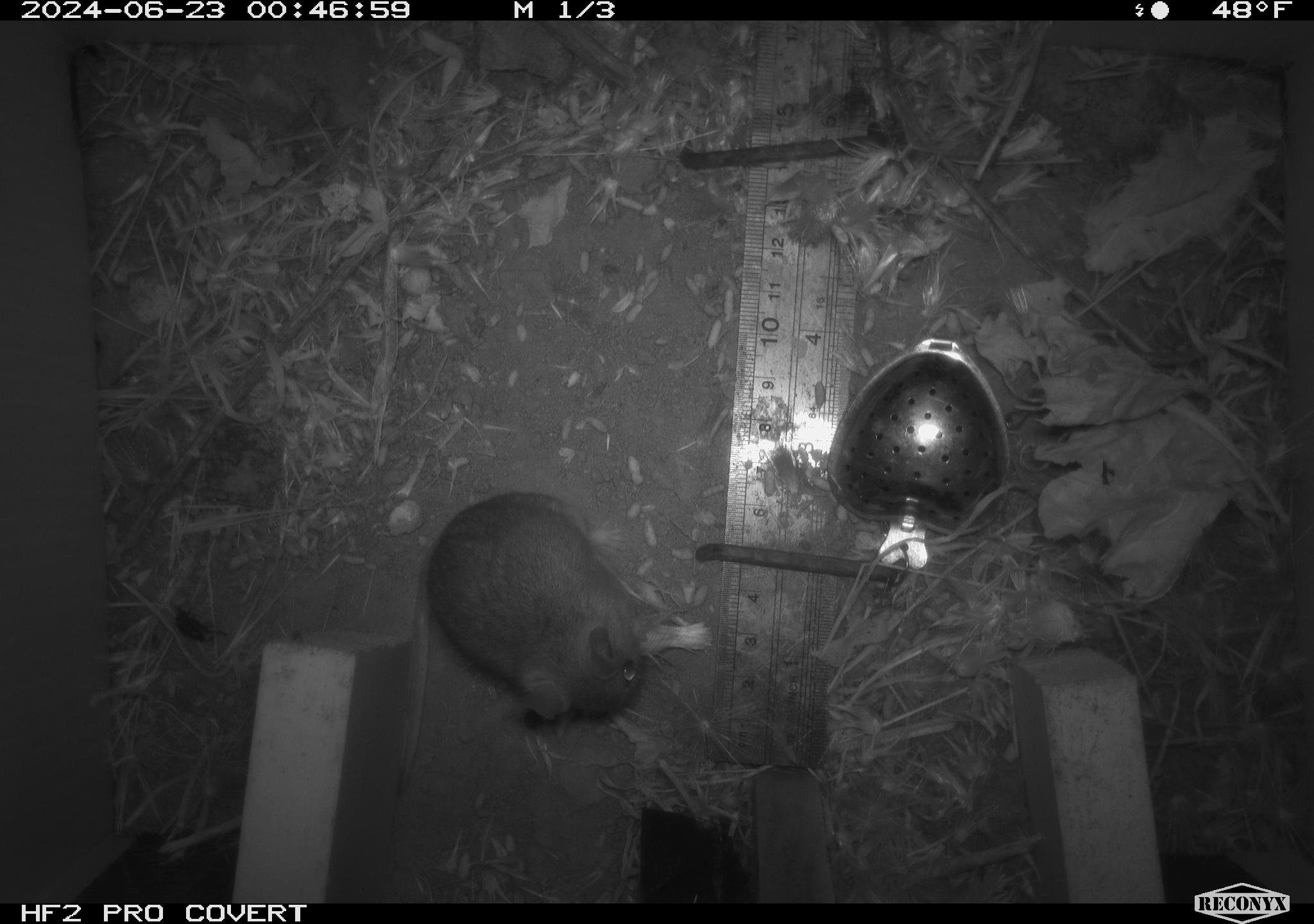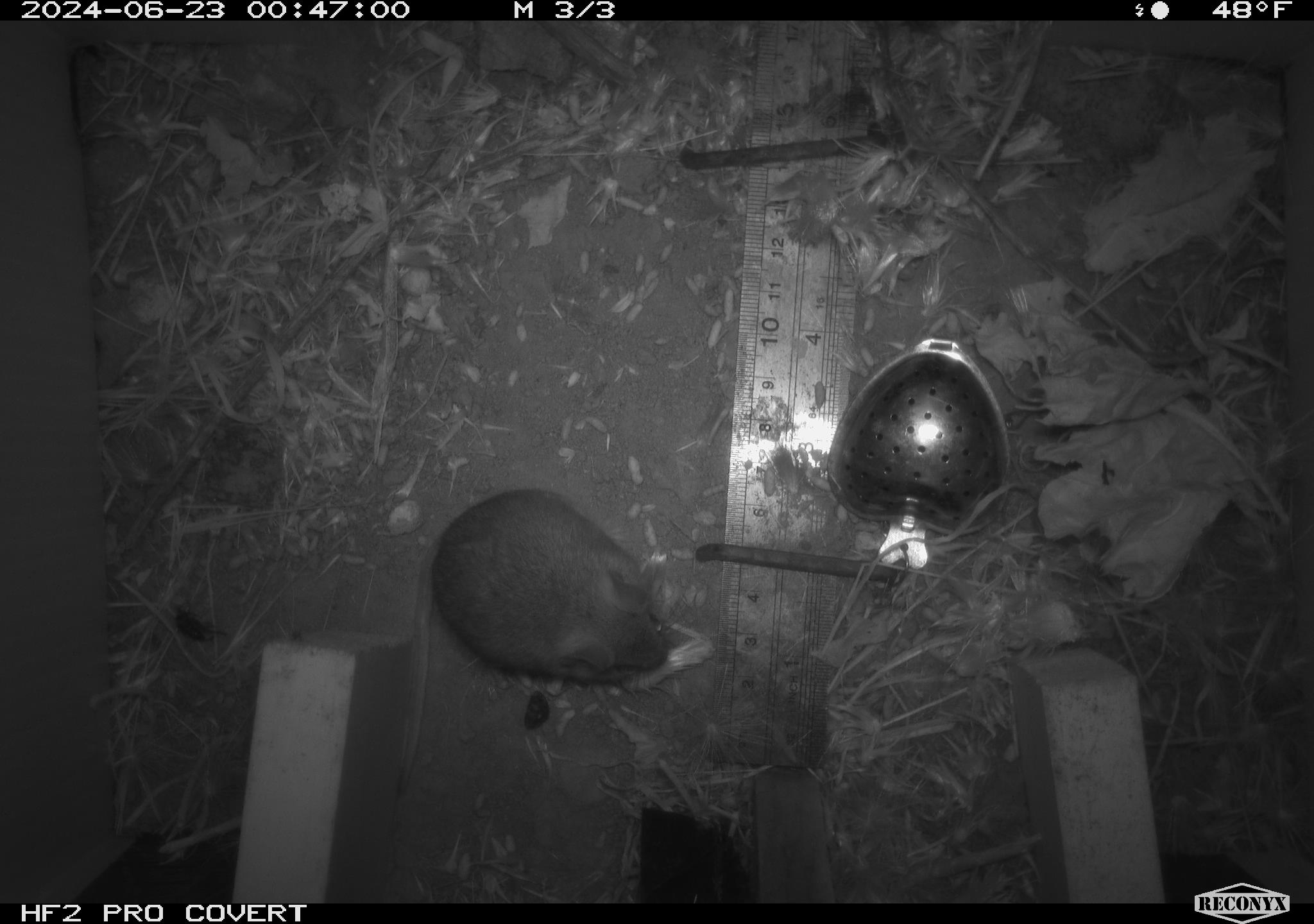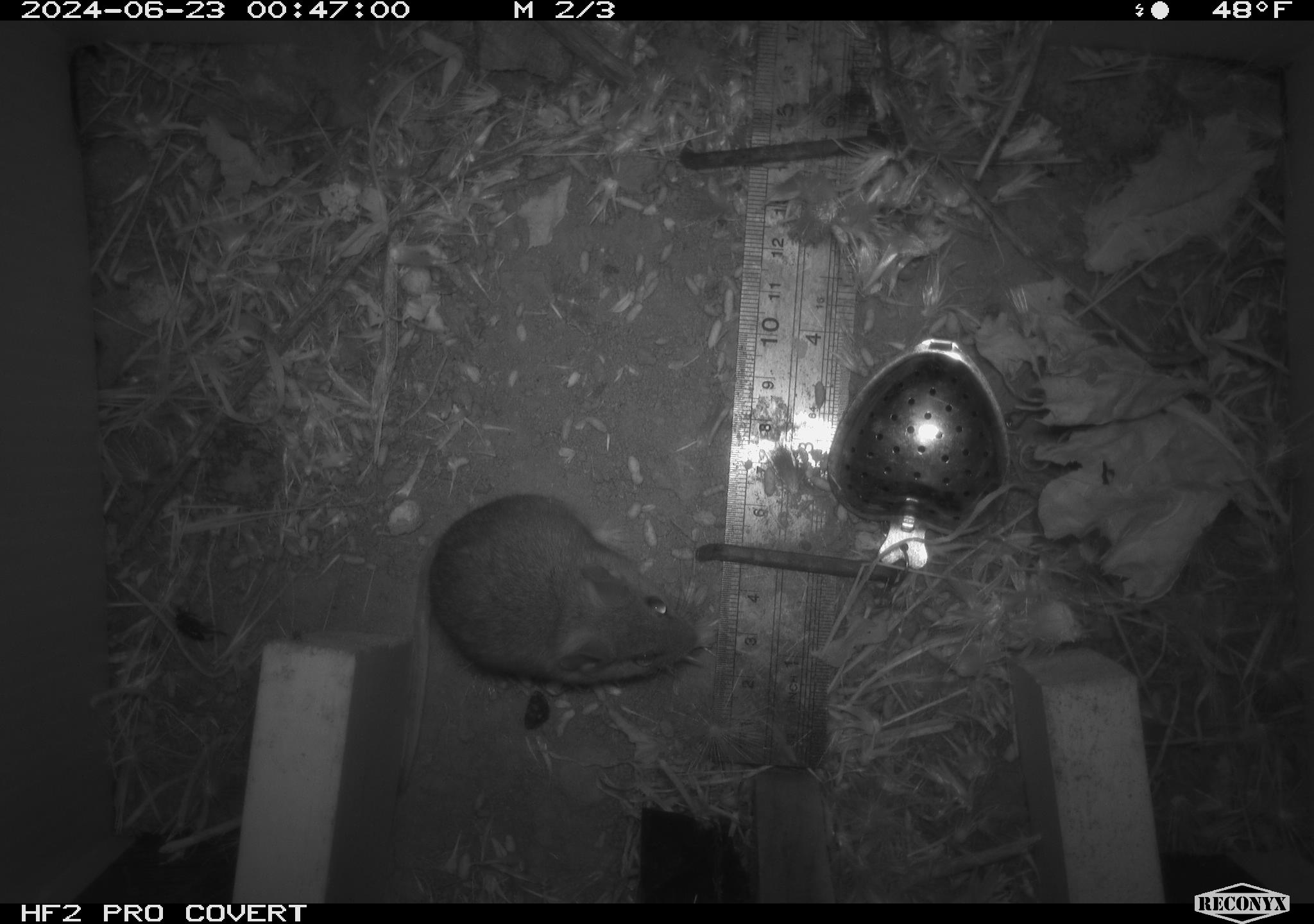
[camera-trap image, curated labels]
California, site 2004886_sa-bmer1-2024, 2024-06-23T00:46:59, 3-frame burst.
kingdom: Animalia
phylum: Chordata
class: Mammalia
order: Rodentia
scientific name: Rodentia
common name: mouse species